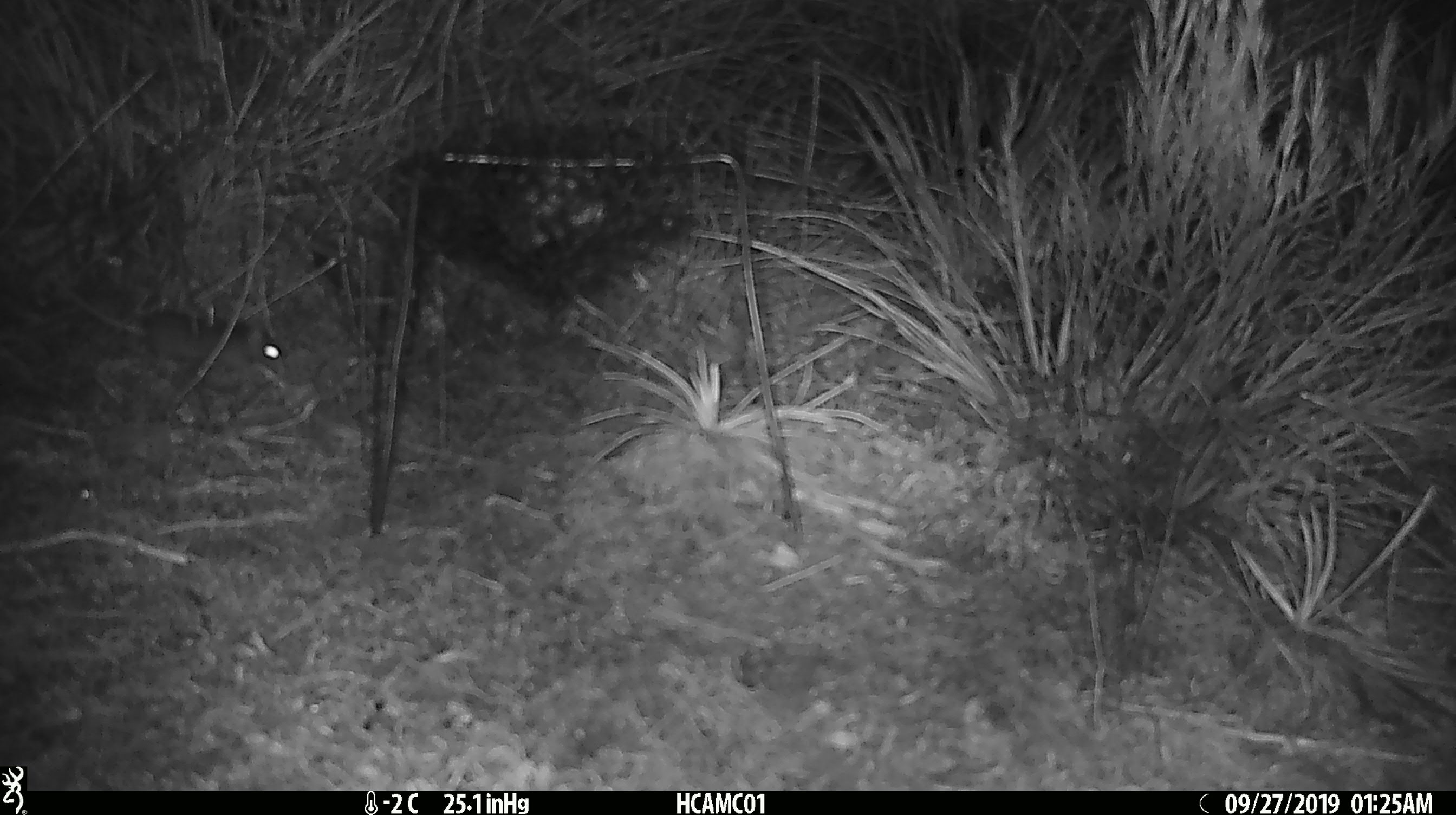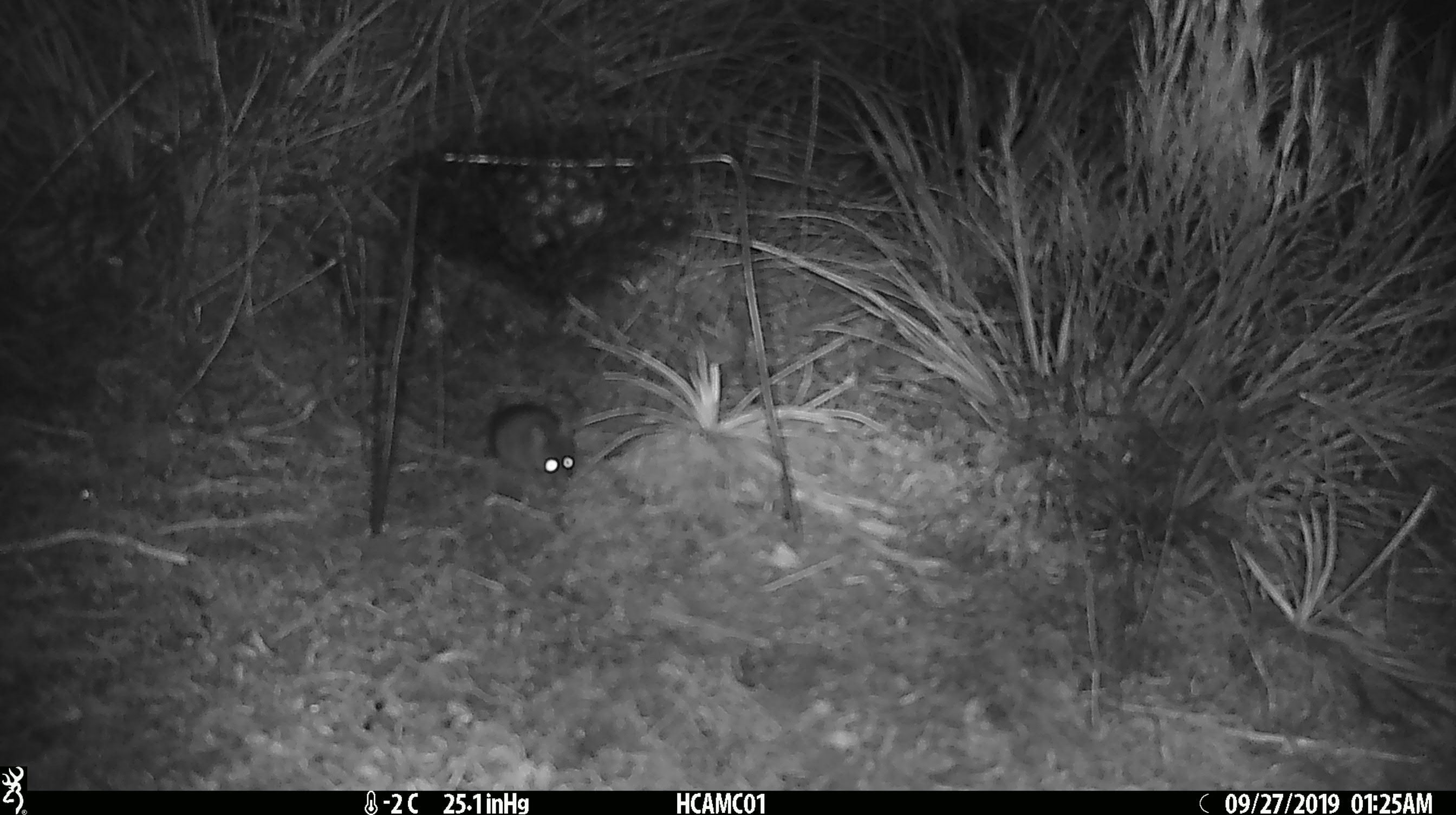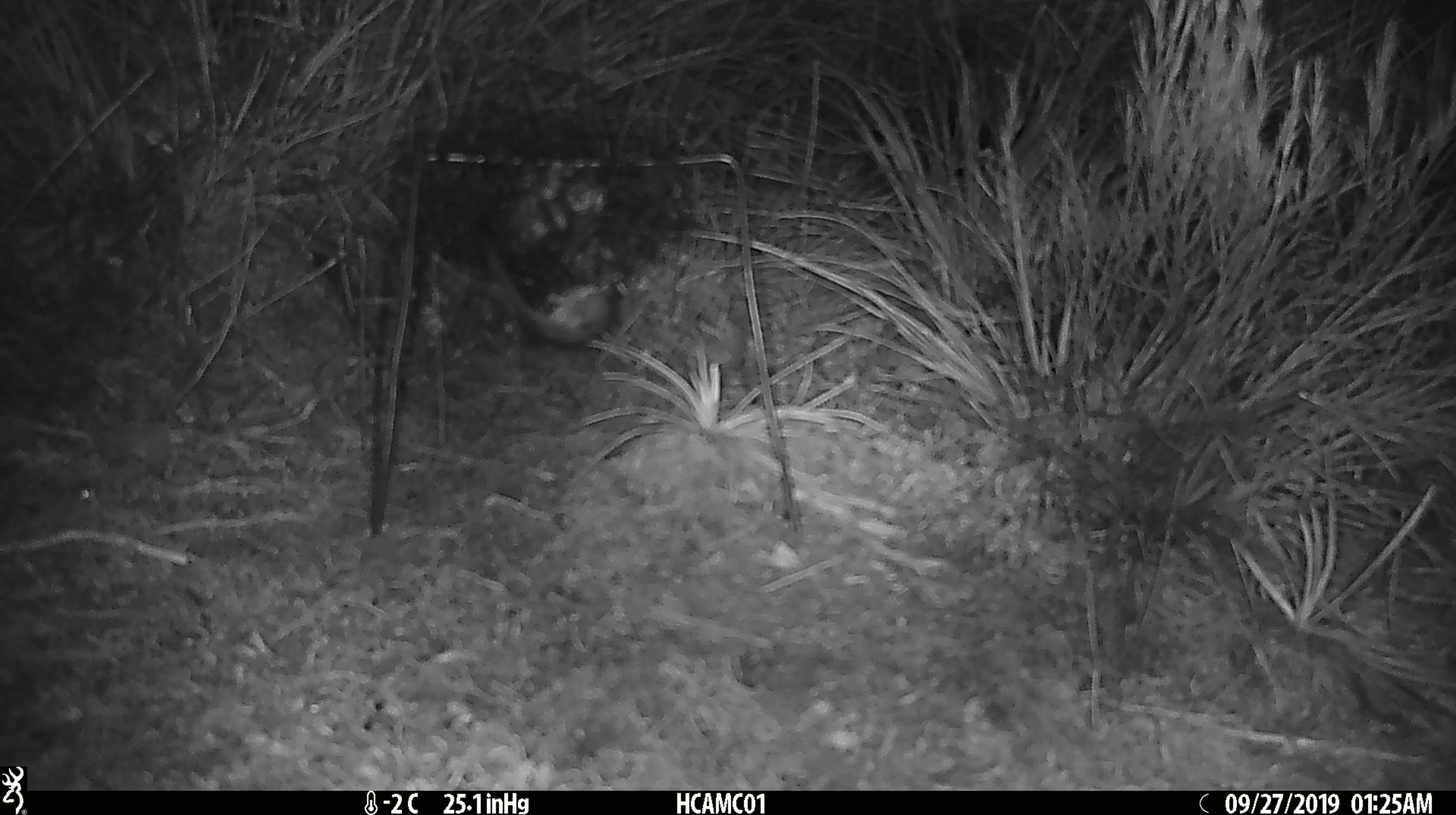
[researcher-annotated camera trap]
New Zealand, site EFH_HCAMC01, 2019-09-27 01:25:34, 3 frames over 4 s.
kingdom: Animalia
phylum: Chordata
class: Mammalia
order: Rodentia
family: Muridae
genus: Mus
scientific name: Mus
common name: mouse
Mouse (Mus).